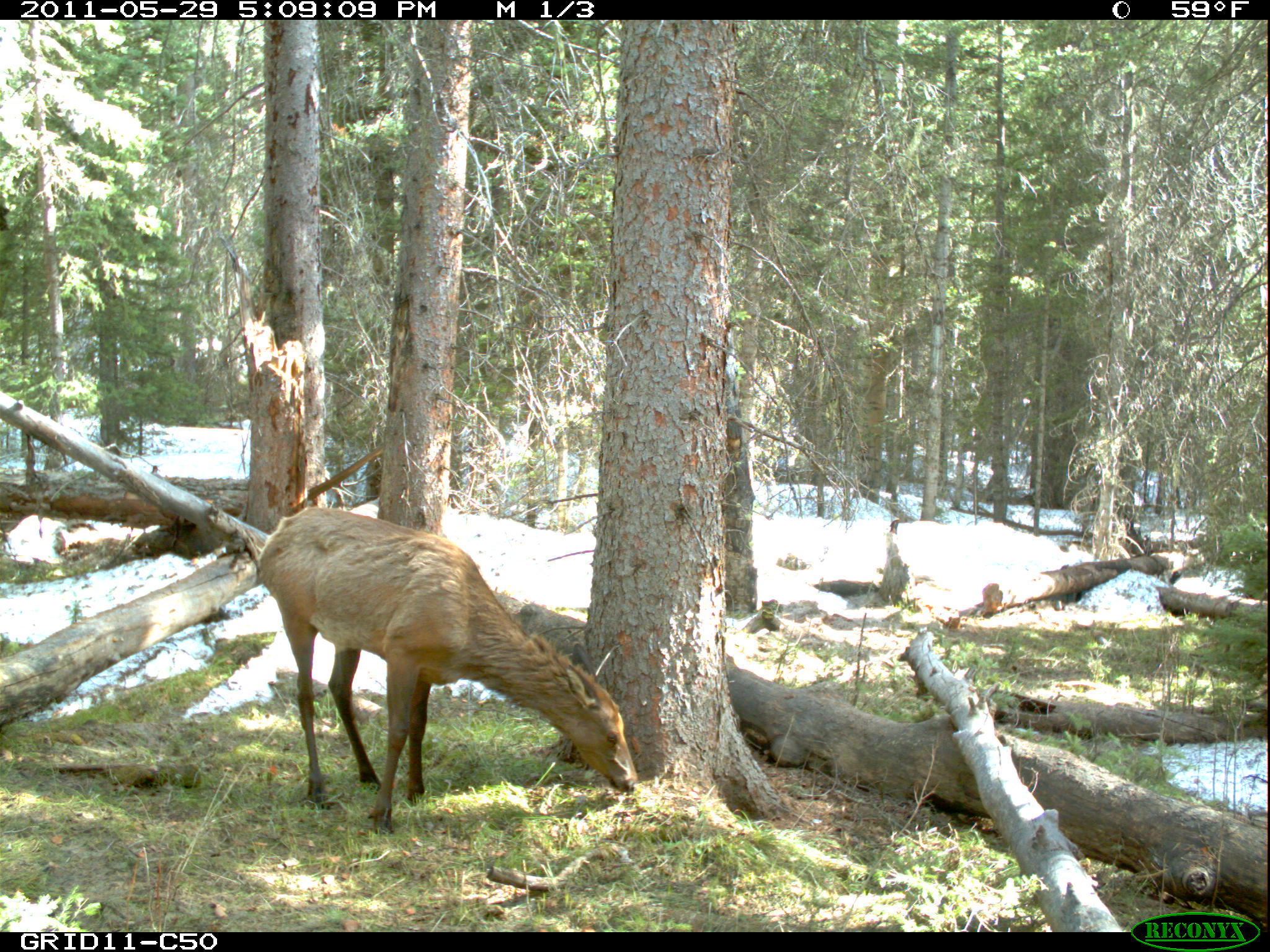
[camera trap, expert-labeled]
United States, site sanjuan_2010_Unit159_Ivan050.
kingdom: Animalia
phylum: Chordata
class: Mammalia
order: Artiodactyla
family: Cervidae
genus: Cervus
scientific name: Cervus elaphus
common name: red deer